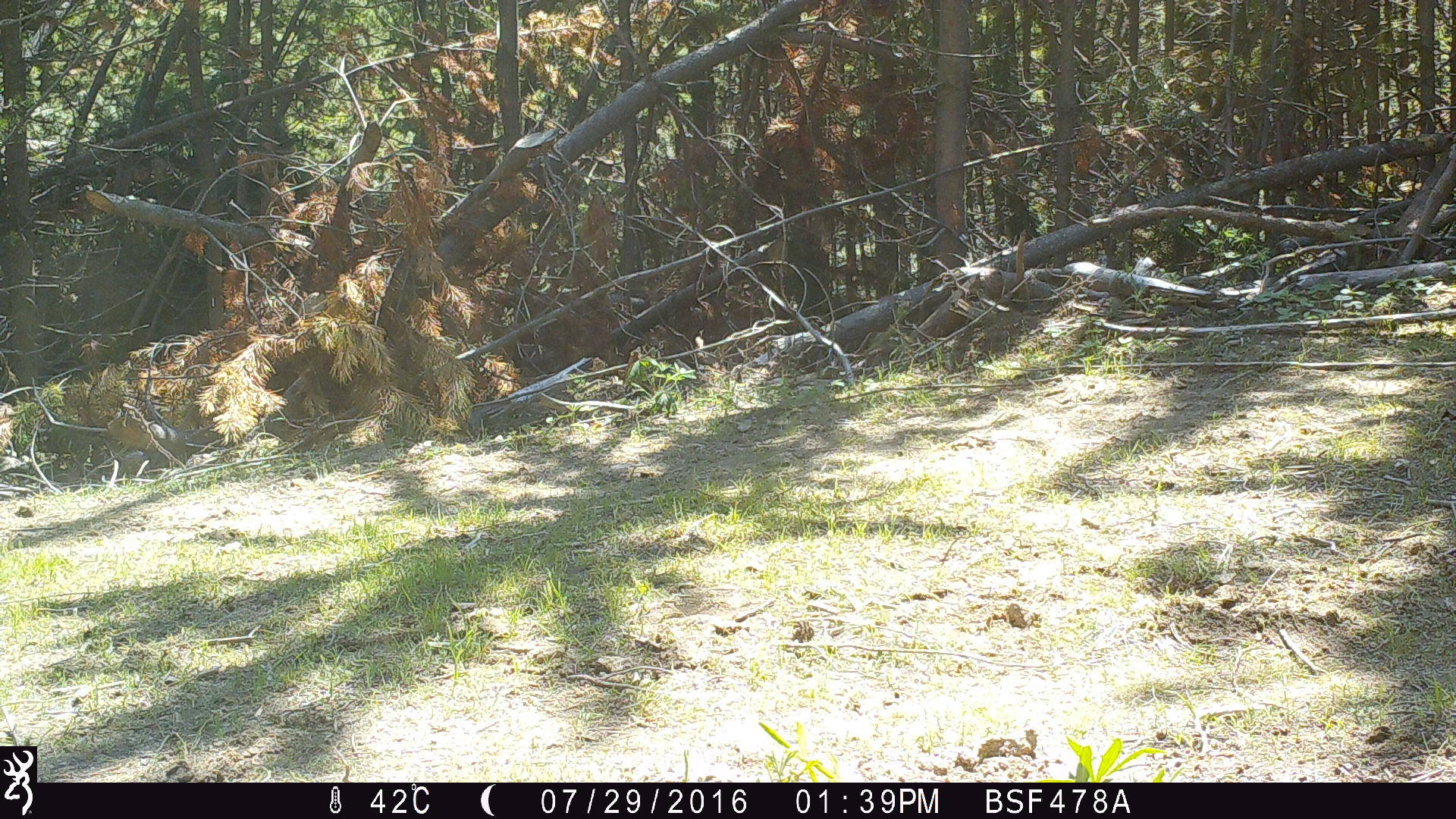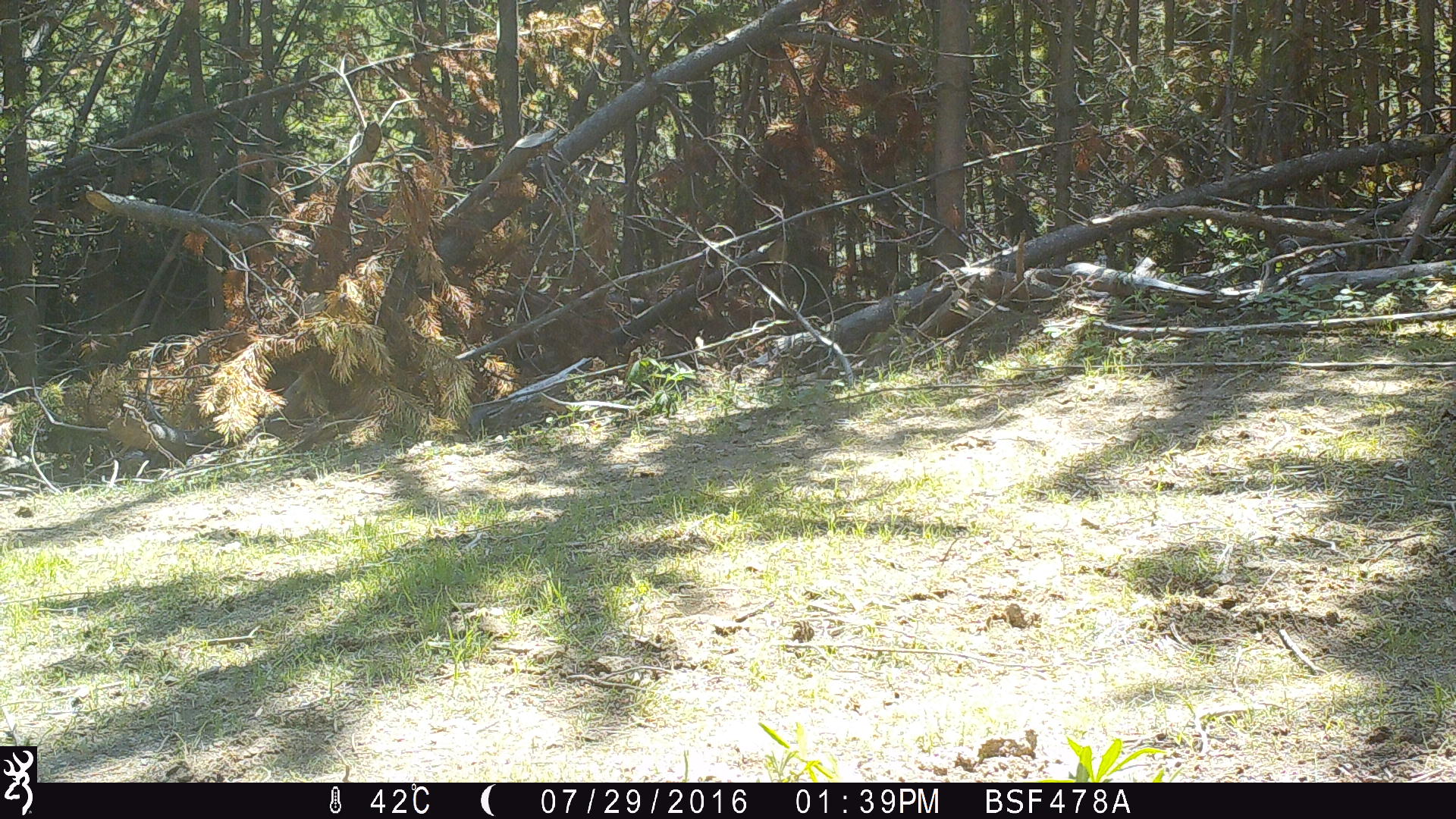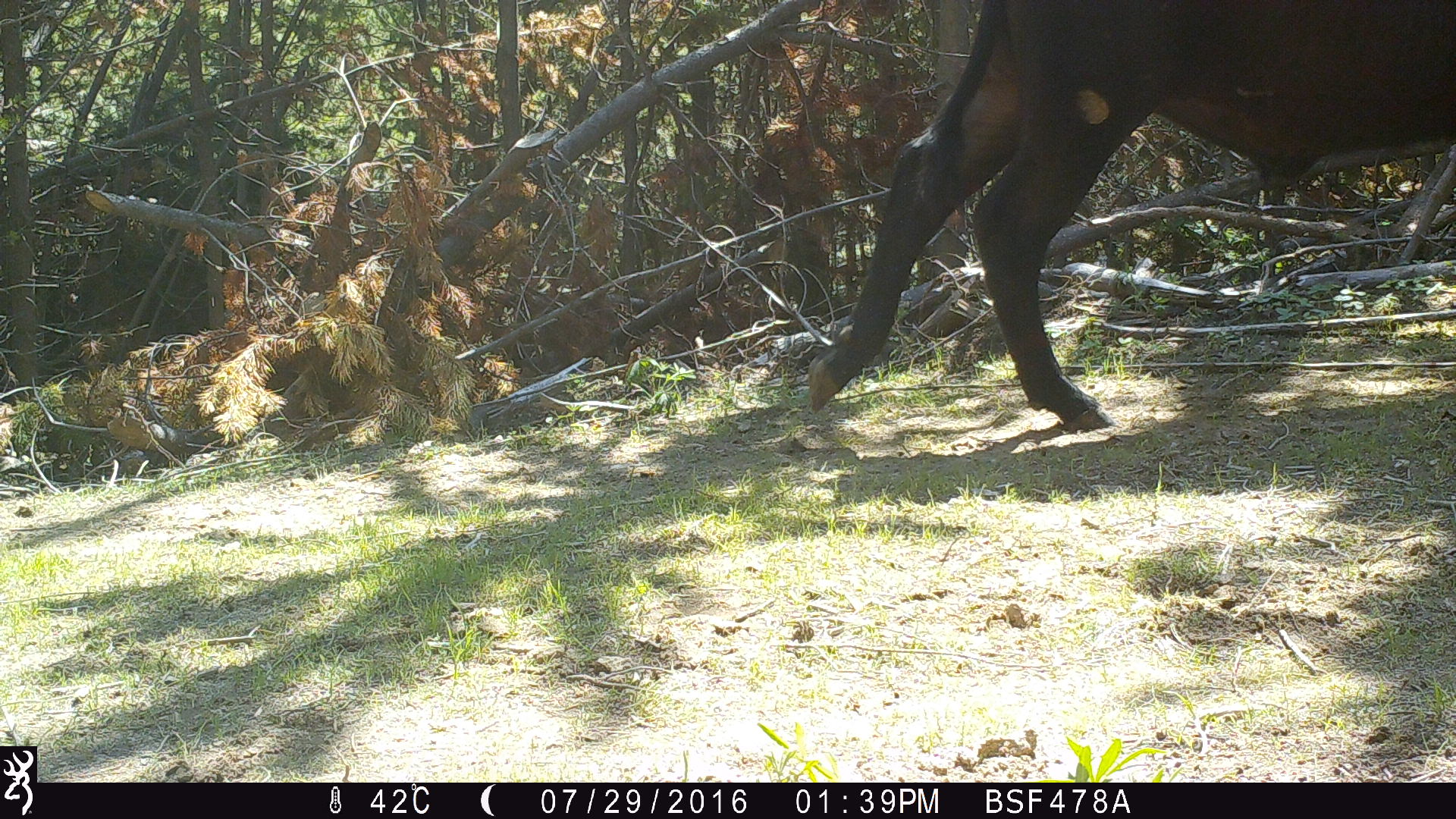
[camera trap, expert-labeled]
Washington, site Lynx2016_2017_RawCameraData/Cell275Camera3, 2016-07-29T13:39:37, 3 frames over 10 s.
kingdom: Animalia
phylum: Chordata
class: Mammalia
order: Artiodactyla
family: Bovidae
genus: Bos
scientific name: Bos taurus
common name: domestic cattle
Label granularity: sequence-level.